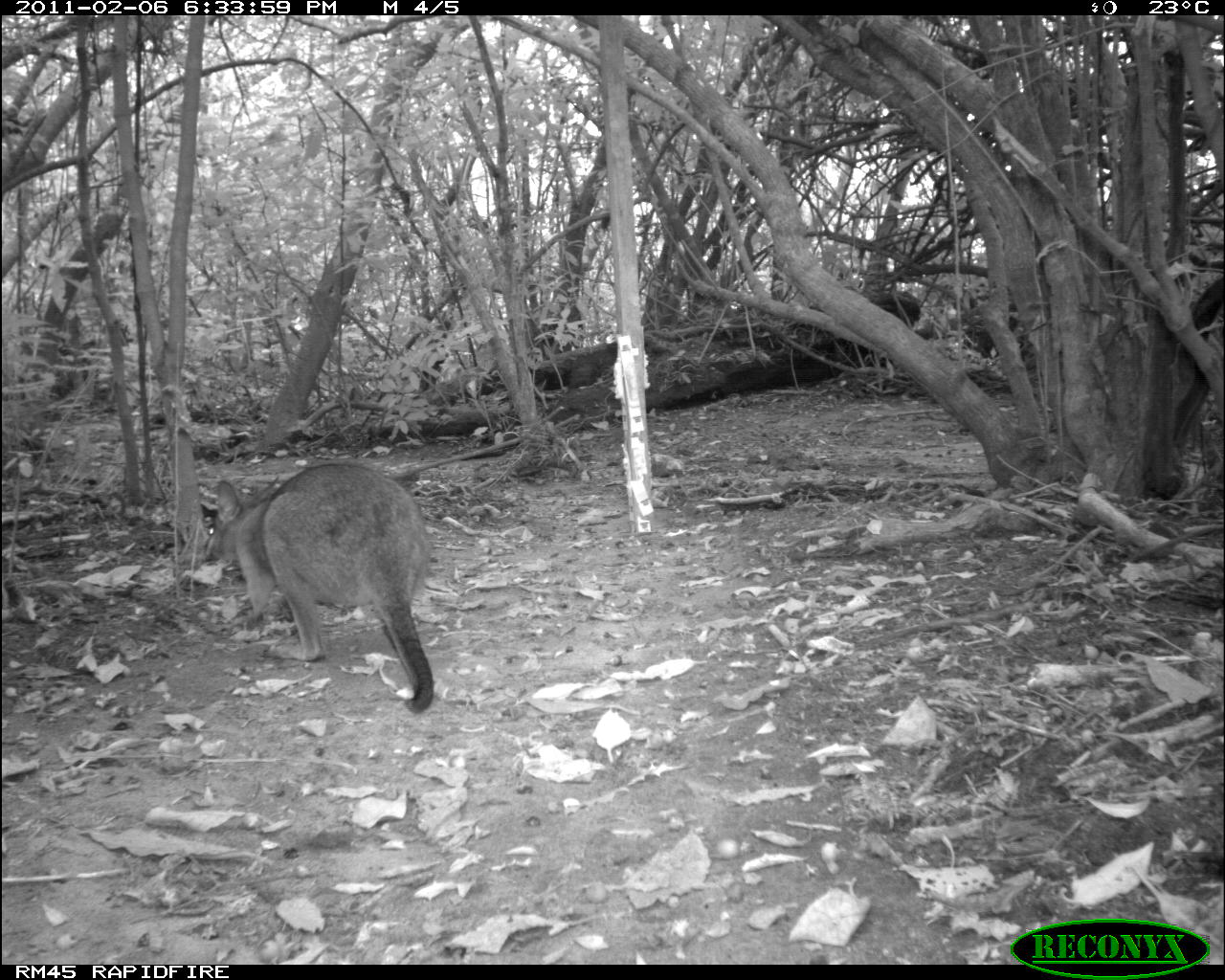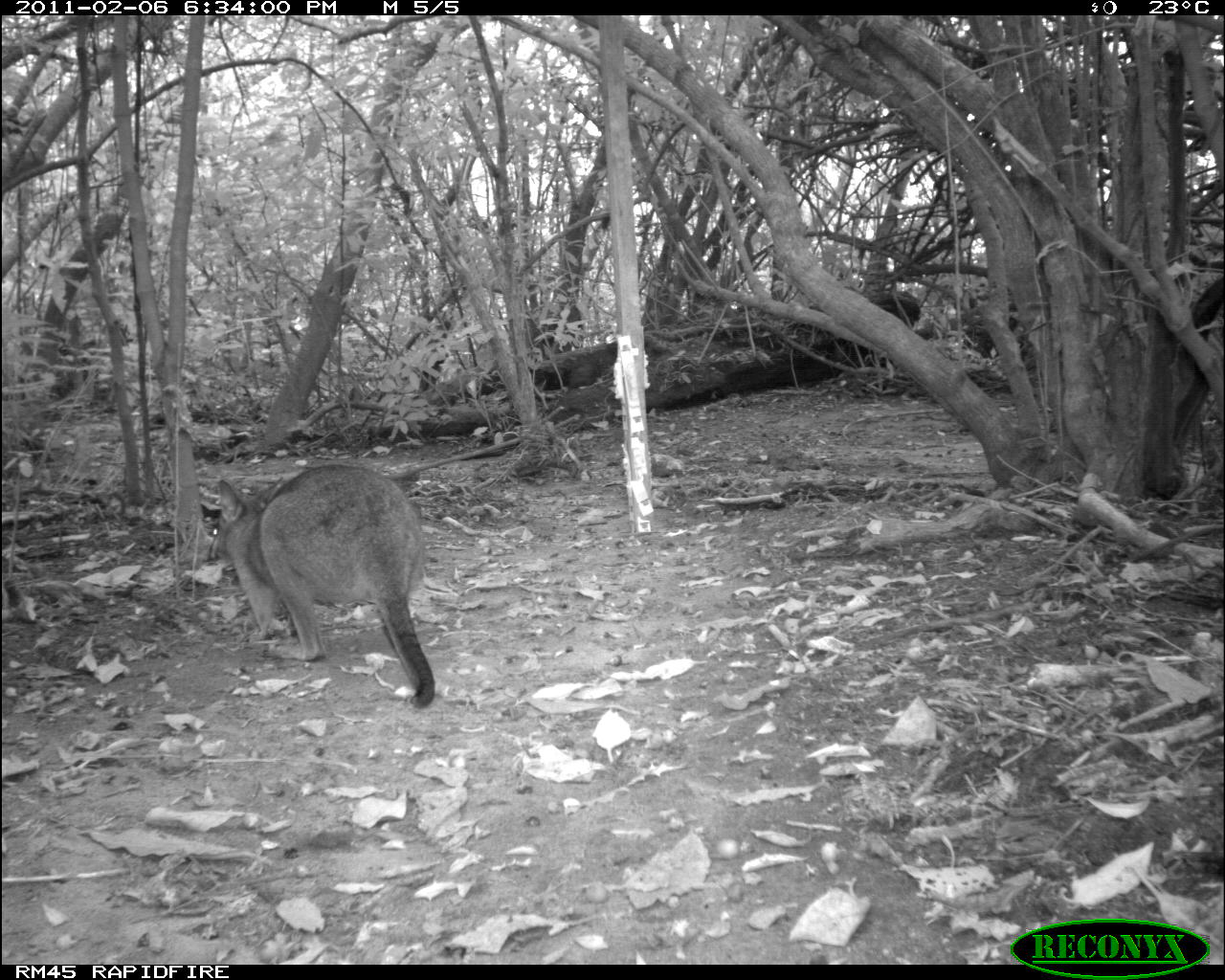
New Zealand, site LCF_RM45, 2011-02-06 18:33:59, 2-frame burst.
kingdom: Animalia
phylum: Chordata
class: Mammalia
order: Diprotodontia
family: Macropodidae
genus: Notamacropus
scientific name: Notamacropus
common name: wallaby